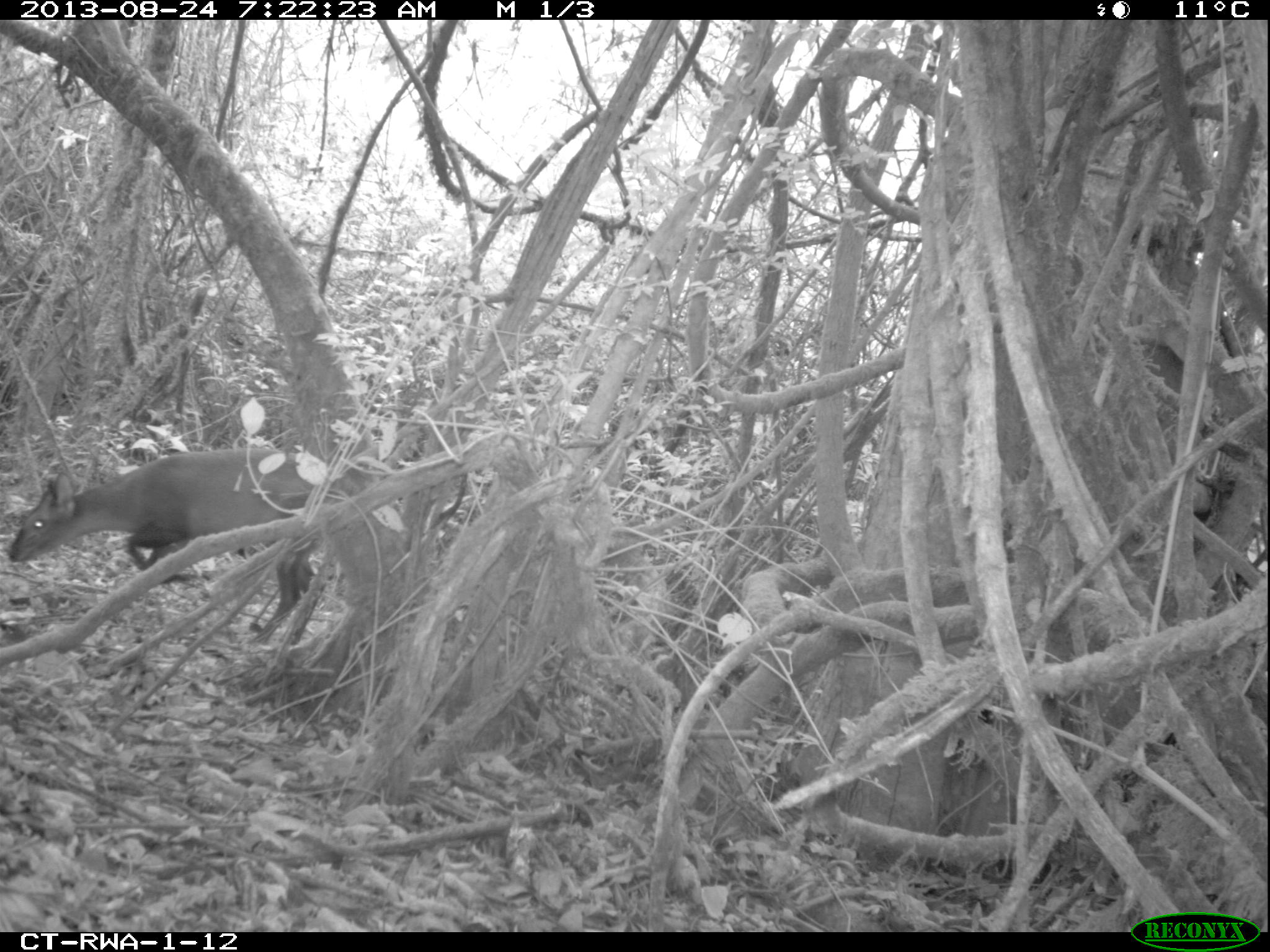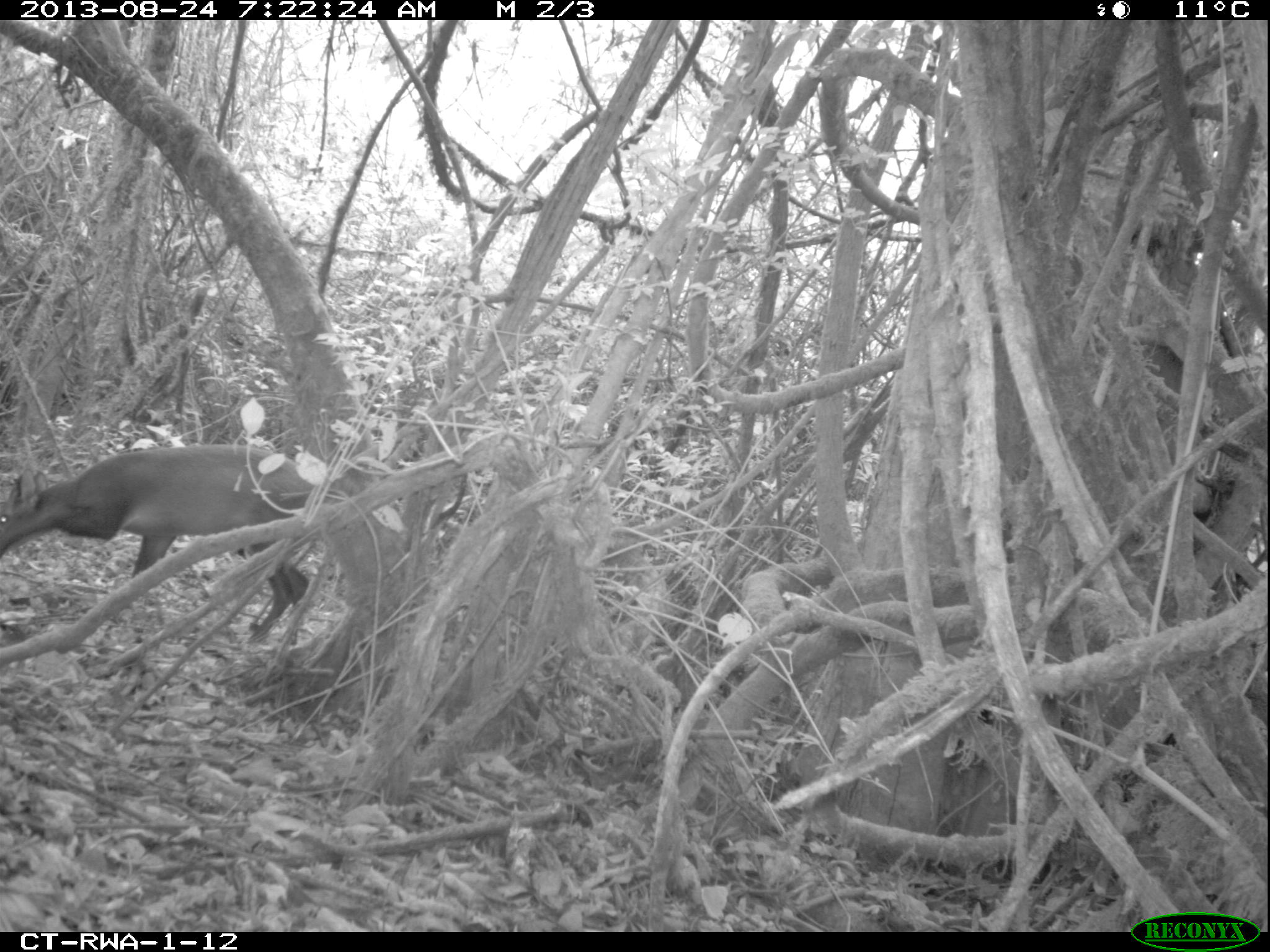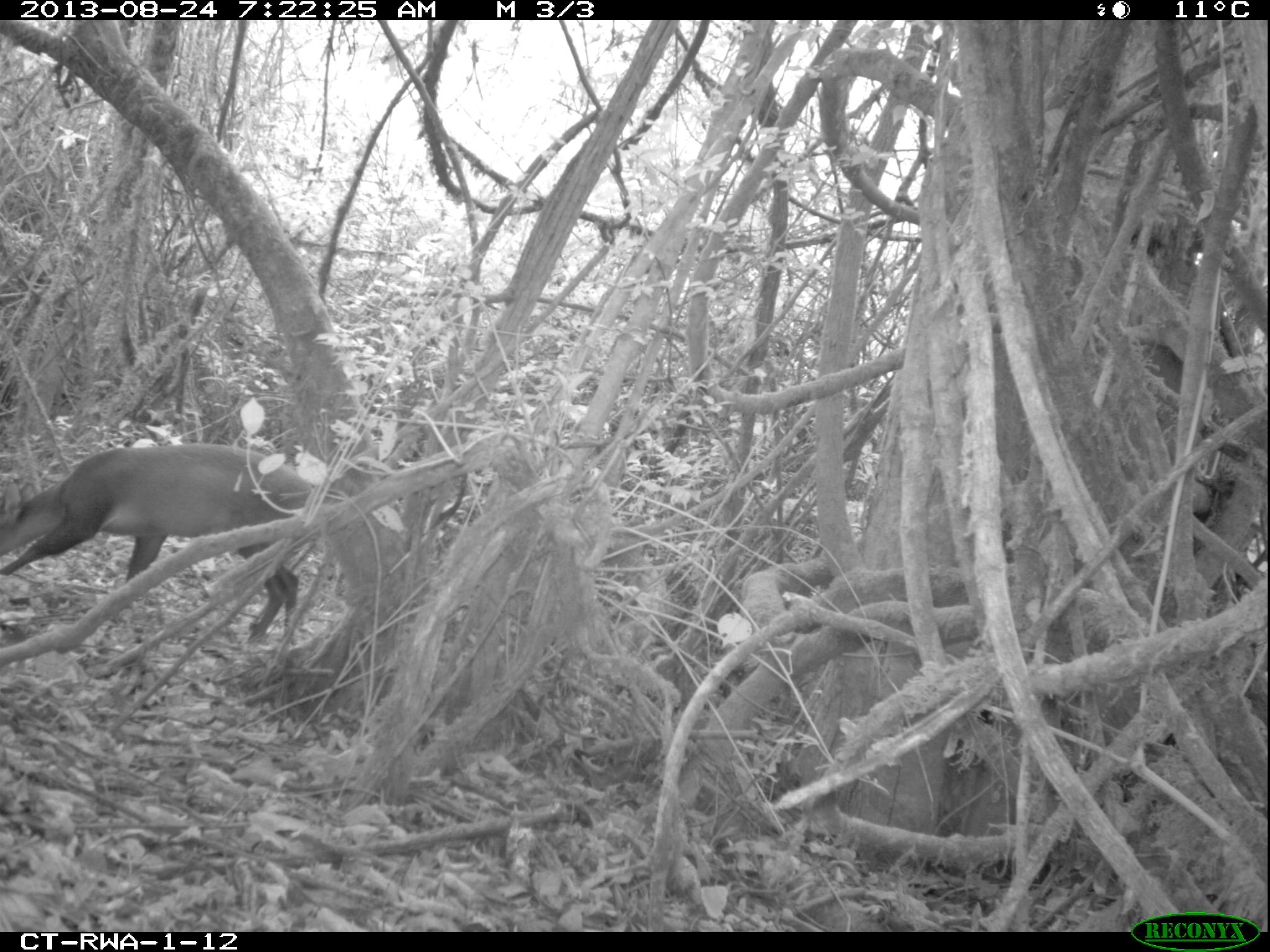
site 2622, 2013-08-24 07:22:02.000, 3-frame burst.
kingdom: Animalia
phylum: Chordata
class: Mammalia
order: Artiodactyla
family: Bovidae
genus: Cephalophus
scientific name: Cephalophus nigrifrons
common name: black-fronted duiker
Cephalophus nigrifrons (black-fronted duiker), count 1.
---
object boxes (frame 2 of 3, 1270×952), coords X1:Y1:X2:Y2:
cephalophus nigrifrons: 0:439:324:635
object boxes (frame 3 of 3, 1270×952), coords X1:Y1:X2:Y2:
cephalophus nigrifrons: 0:441:324:644